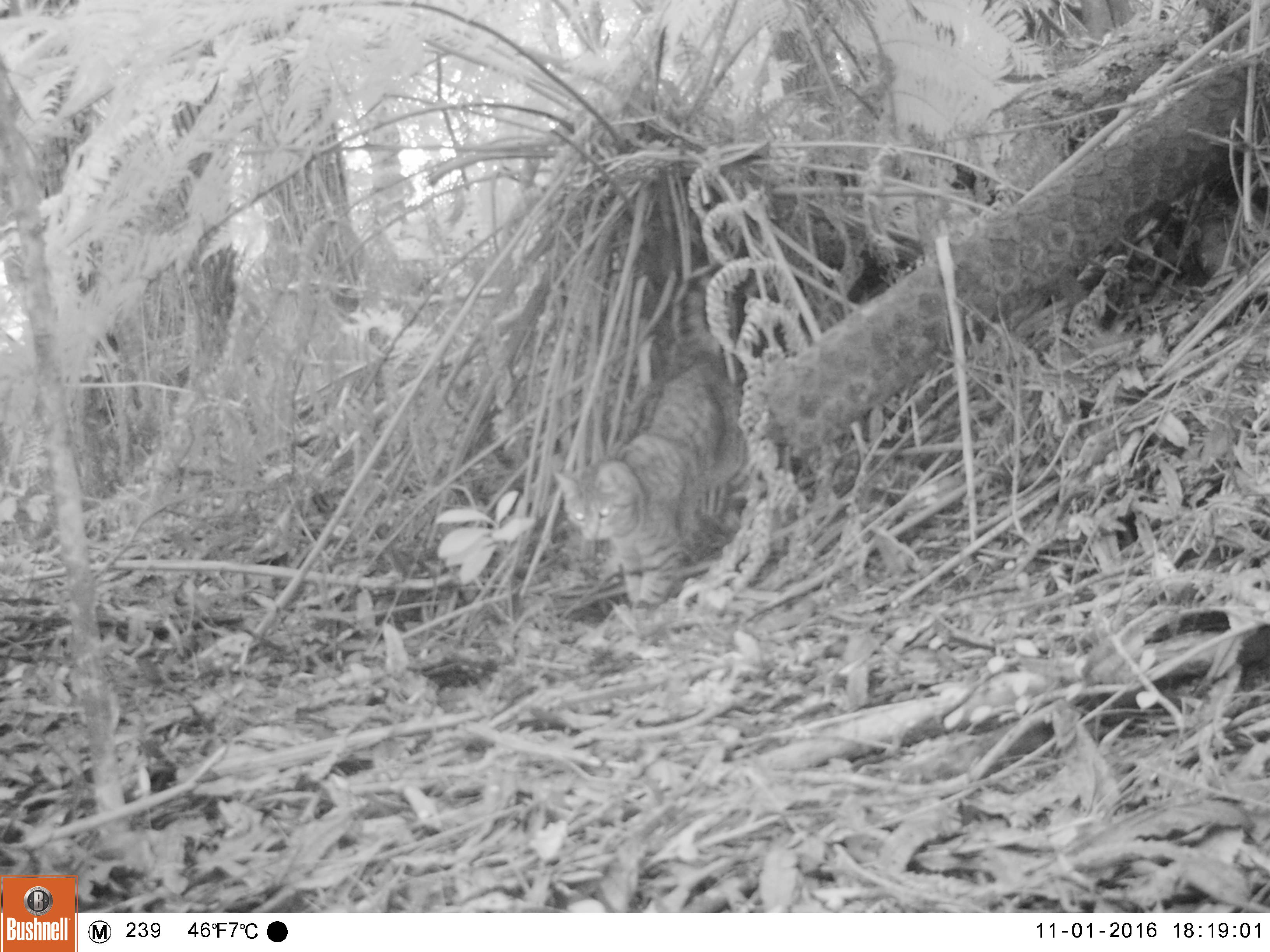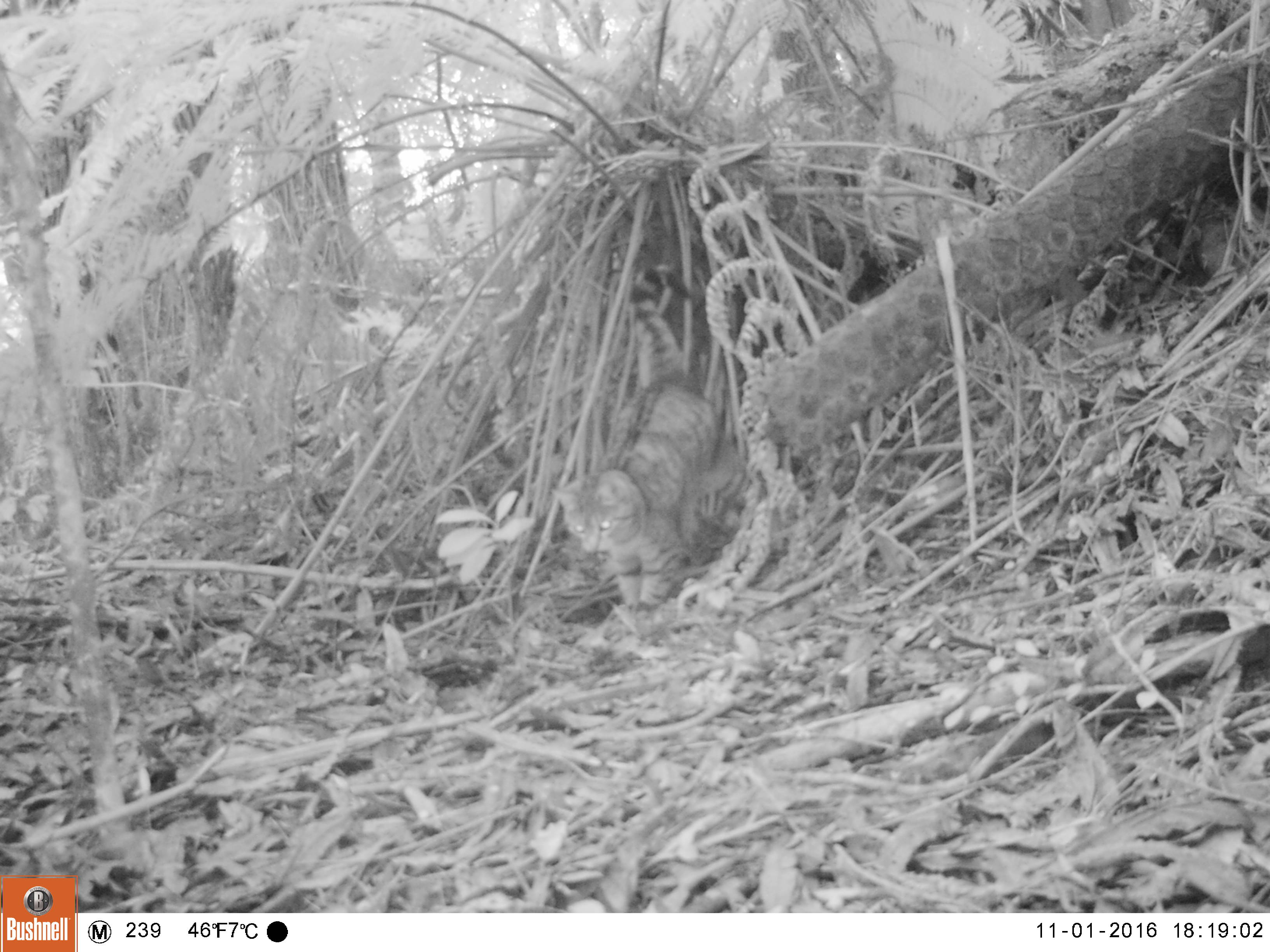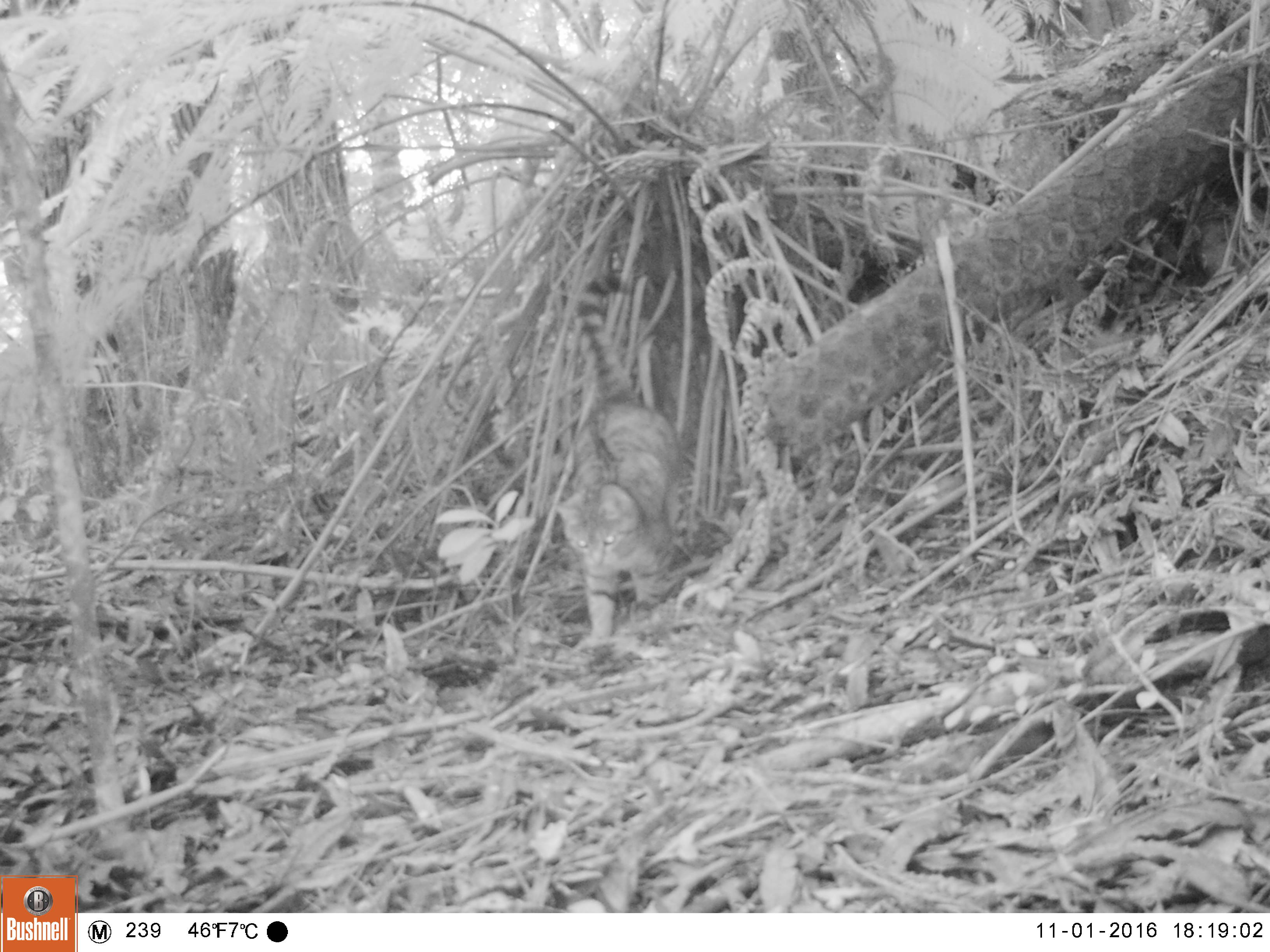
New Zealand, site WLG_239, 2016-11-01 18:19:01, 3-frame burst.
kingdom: Animalia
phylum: Chordata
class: Mammalia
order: Carnivora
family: Felidae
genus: Felis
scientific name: Felis catus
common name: domestic cat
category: cat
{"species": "cat (domestic cat) (Felis catus)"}